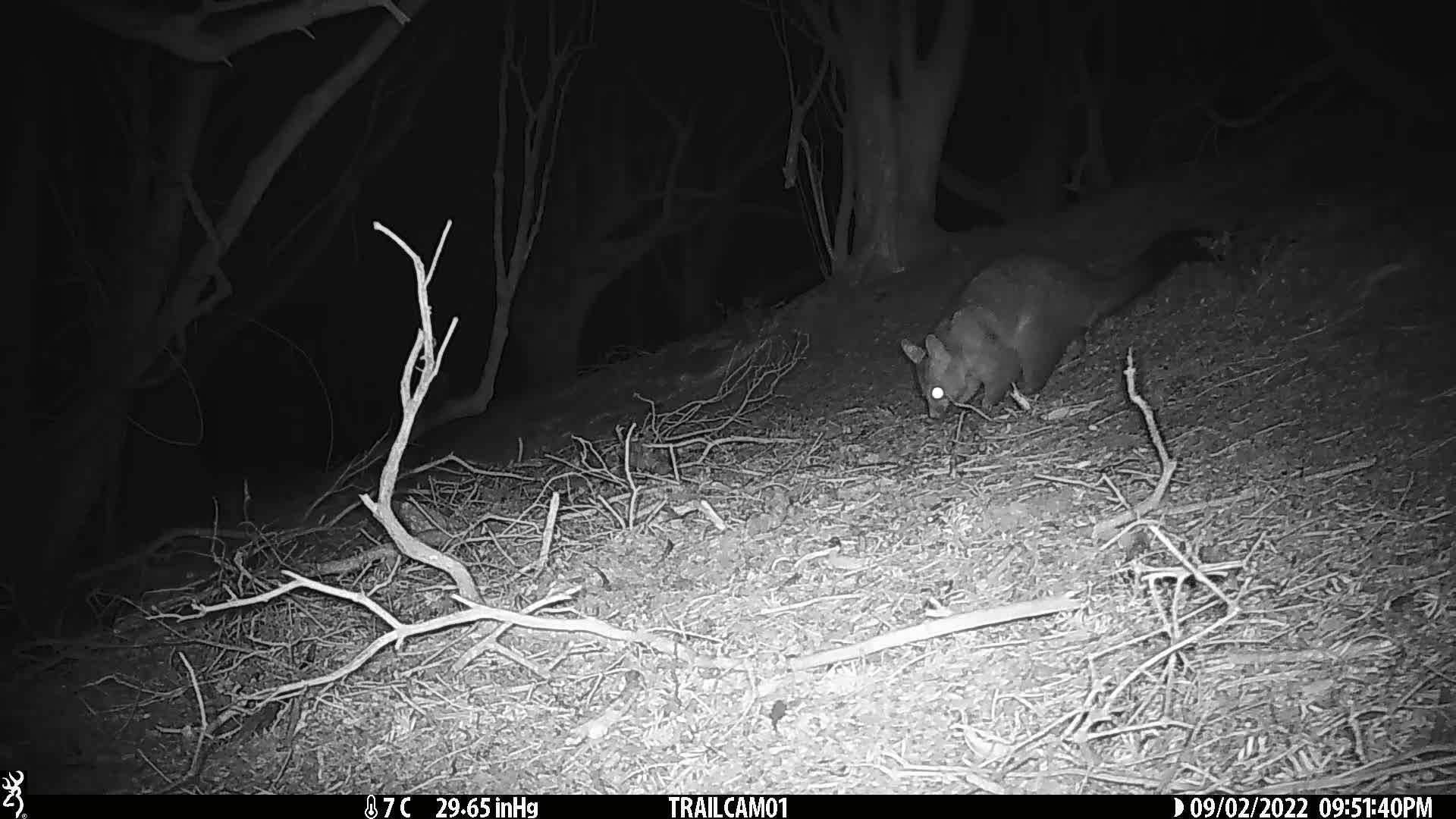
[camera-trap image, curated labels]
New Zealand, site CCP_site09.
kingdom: Animalia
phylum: Chordata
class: Mammalia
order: Diprotodontia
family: Phalangeridae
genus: Trichosurus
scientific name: Trichosurus vulpecula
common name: common brushtail possum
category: possum